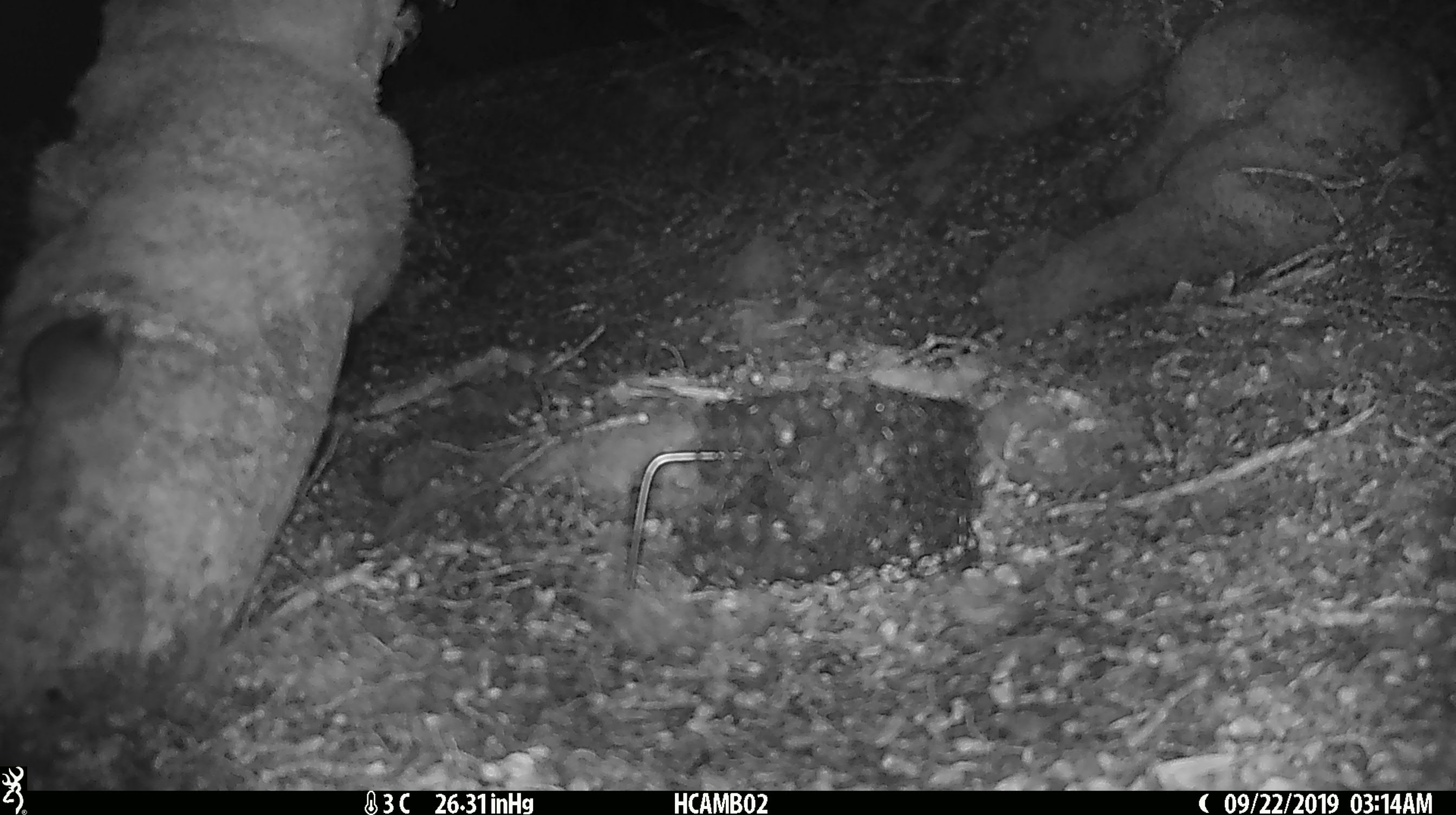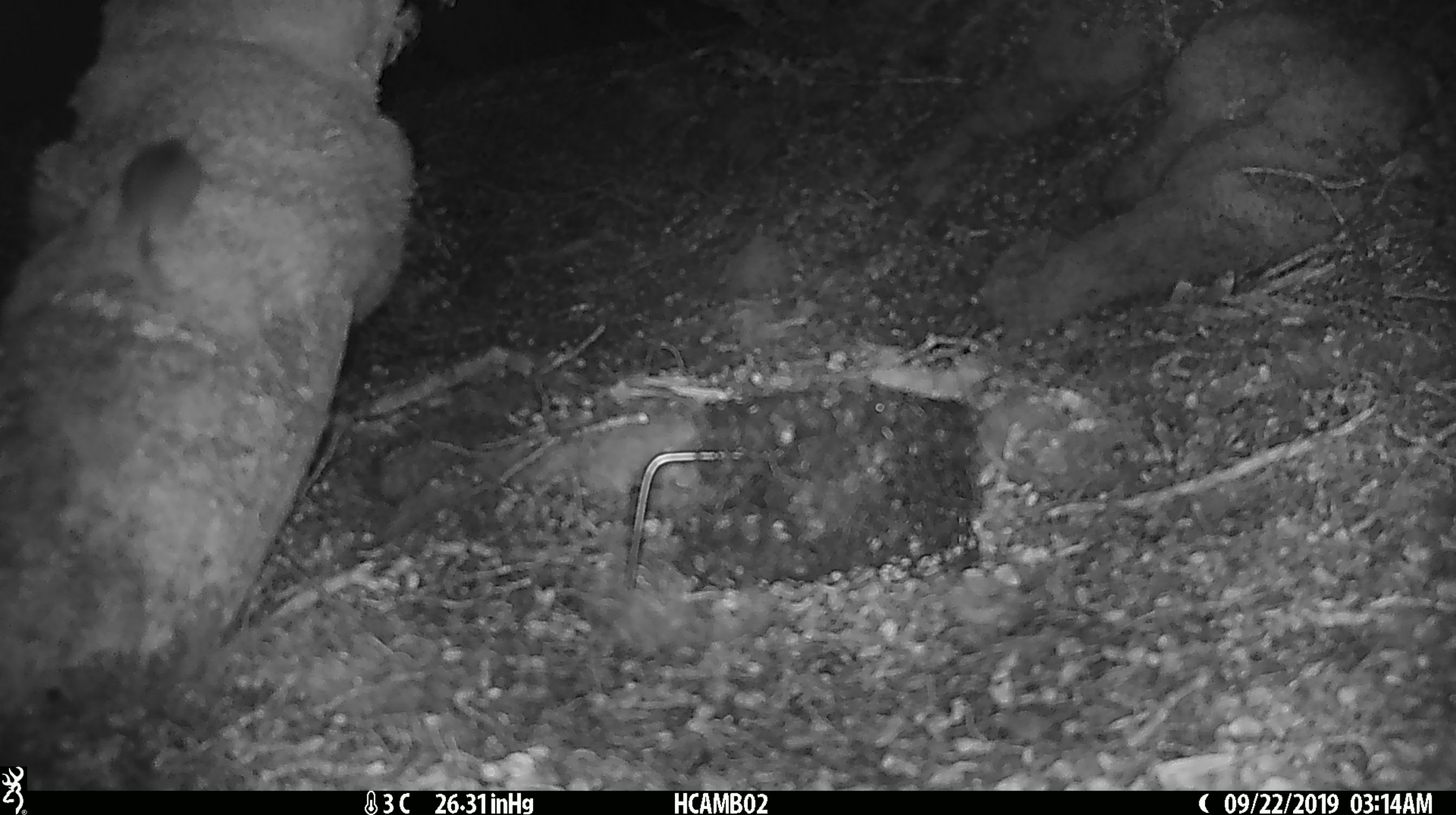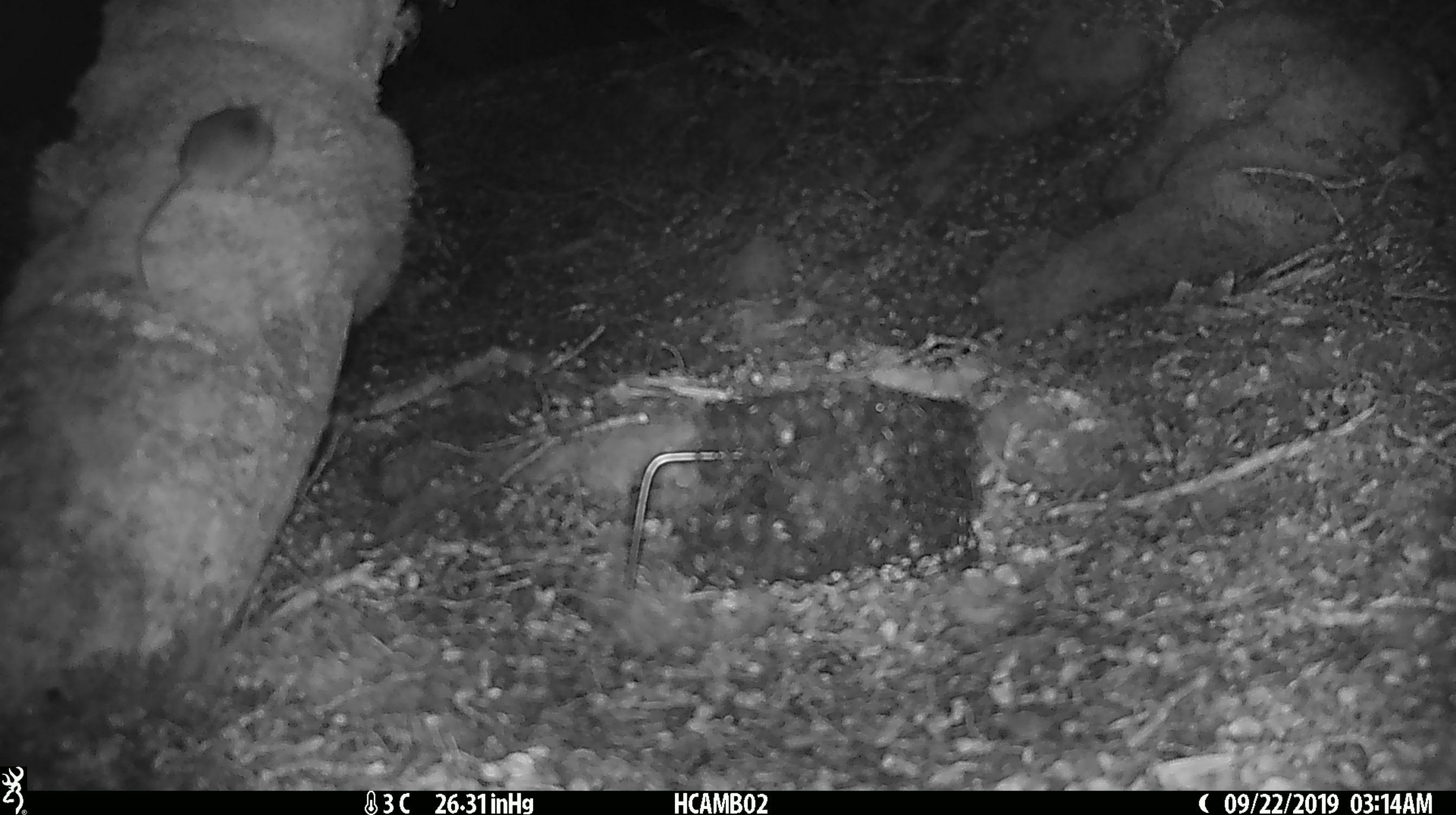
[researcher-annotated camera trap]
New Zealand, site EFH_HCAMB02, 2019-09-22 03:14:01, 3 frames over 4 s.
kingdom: Animalia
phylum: Chordata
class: Mammalia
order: Rodentia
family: Muridae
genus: Mus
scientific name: Mus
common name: mouse